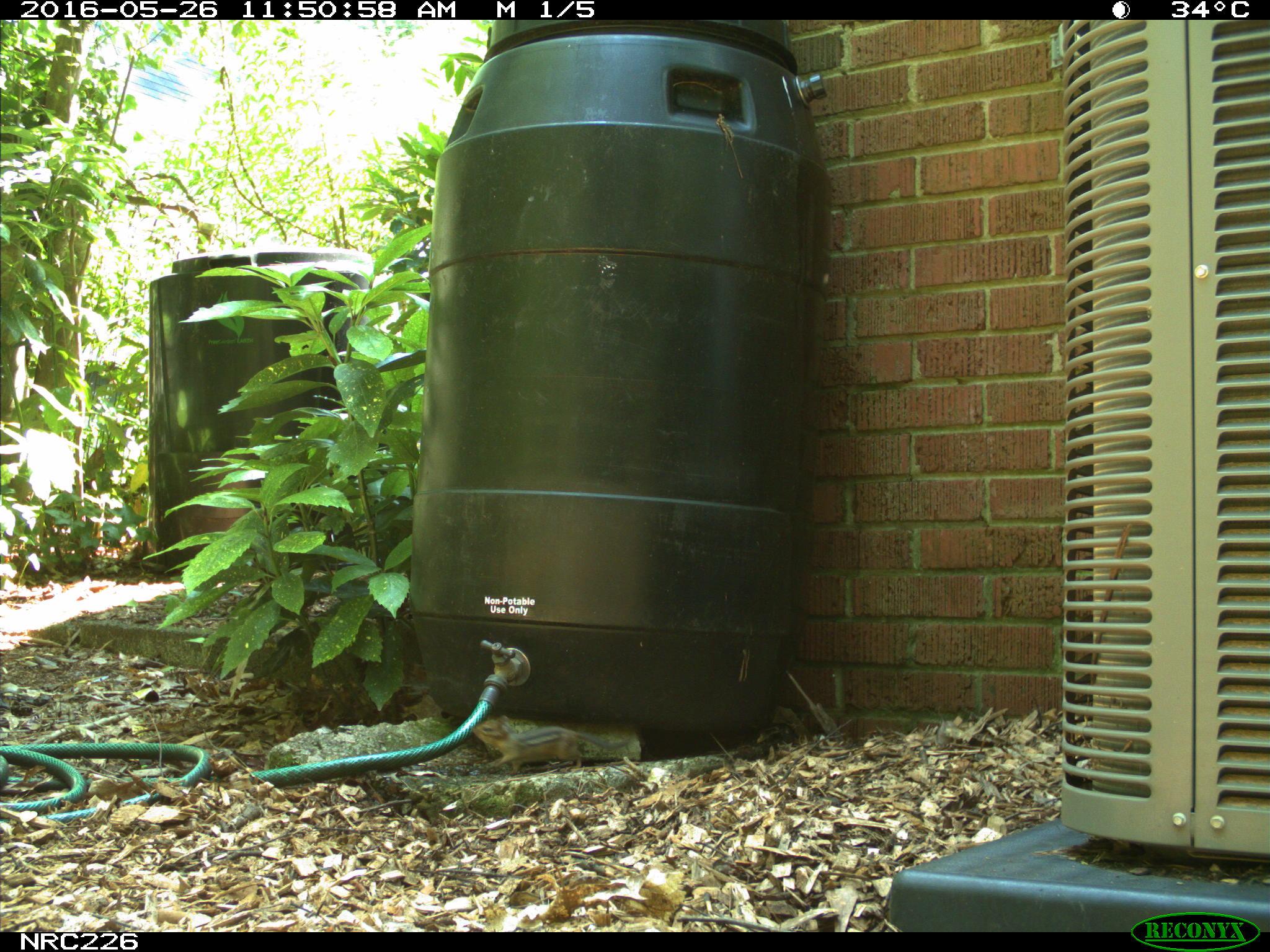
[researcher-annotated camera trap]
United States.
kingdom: Animalia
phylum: Chordata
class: Mammalia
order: Rodentia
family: Sciuridae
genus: Tamias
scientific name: Tamias striatus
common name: eastern chipmunk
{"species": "Eastern Chipmunk (Tamias striatus)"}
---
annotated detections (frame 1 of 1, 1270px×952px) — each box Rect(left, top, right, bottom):
Eastern Chipmunk: Rect(465, 711, 637, 776)